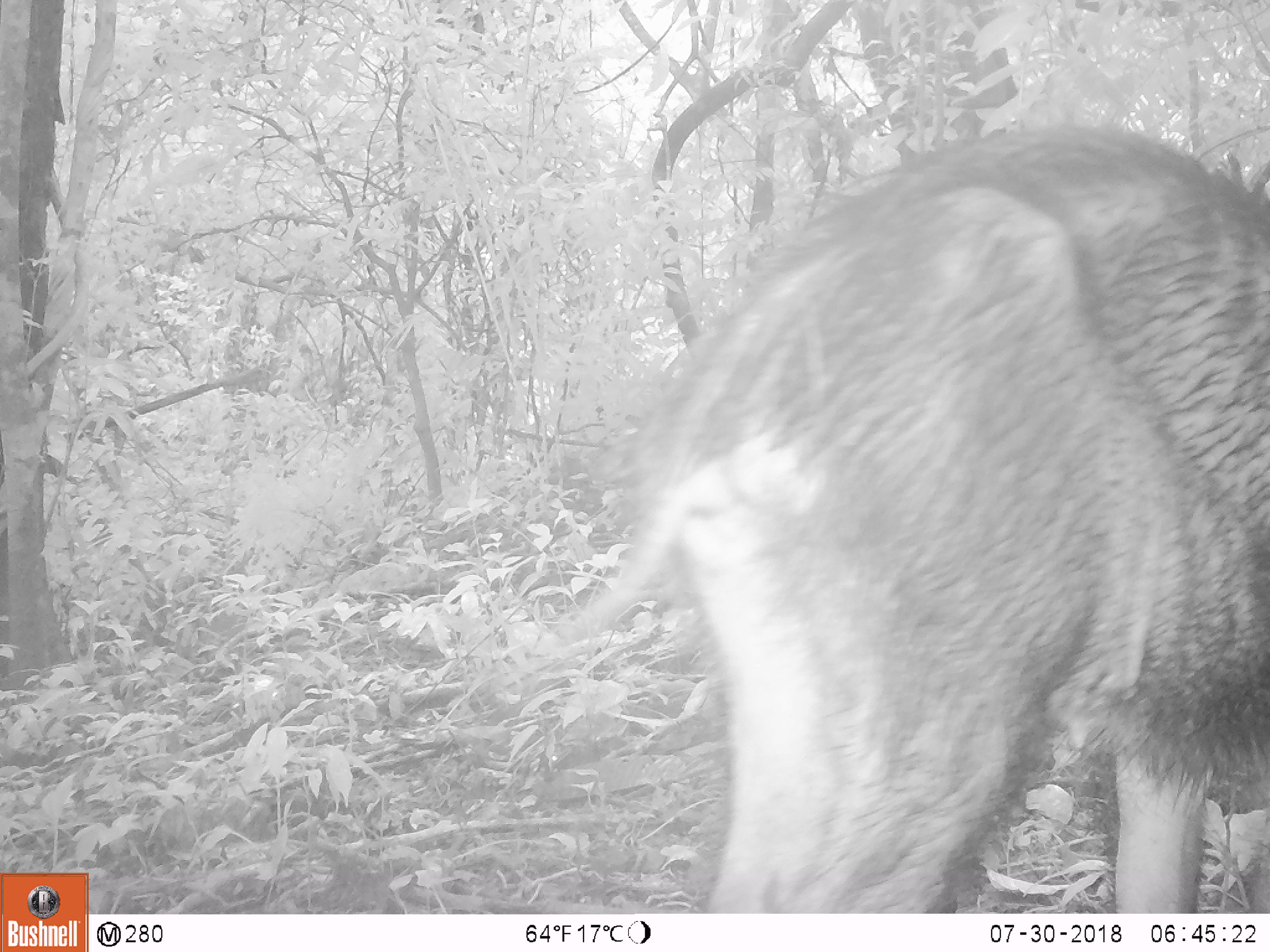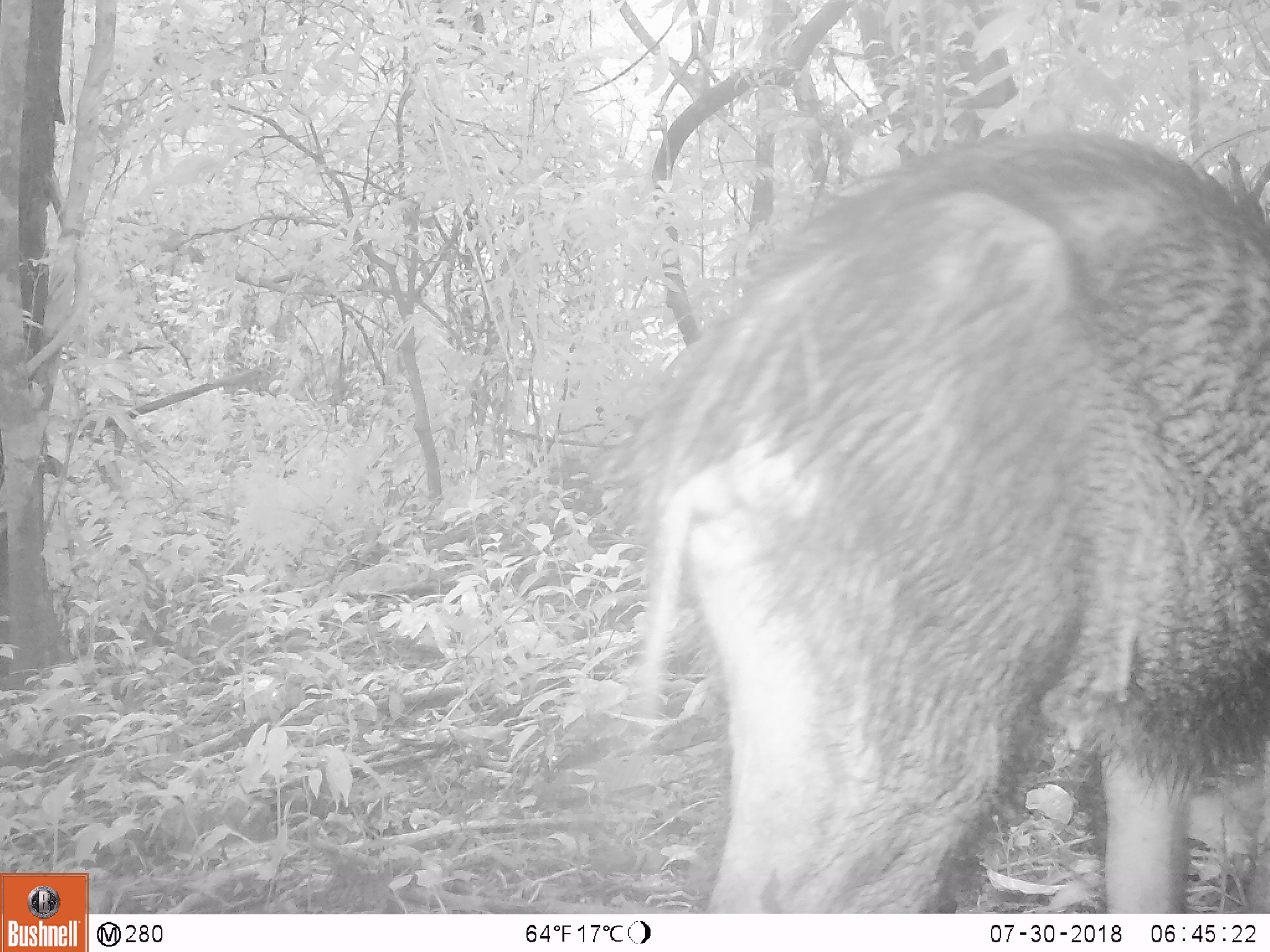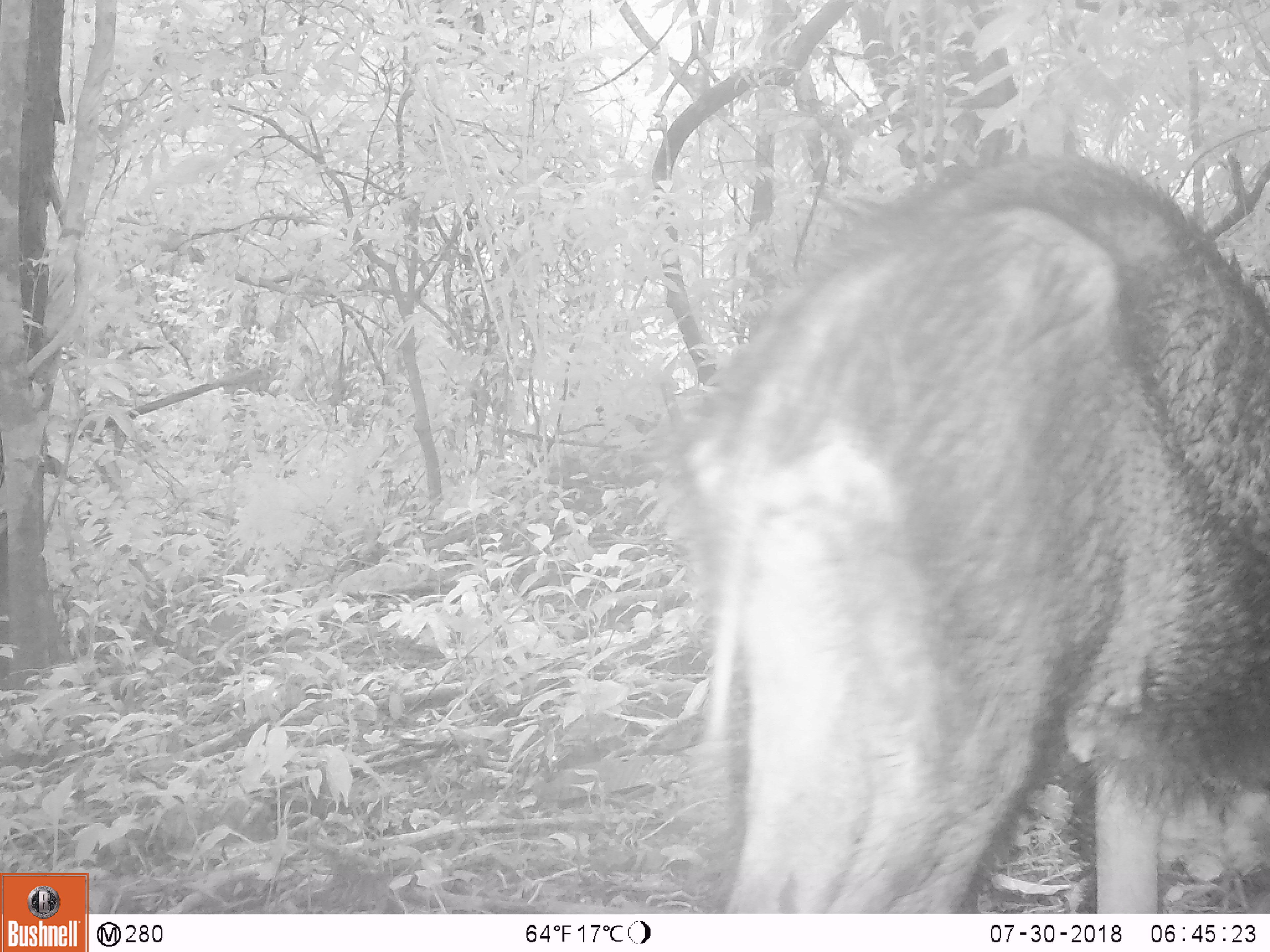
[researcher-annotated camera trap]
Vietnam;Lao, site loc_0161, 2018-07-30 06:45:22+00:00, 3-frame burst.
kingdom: Animalia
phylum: Chordata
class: Mammalia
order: Artiodactyla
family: Suidae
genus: Sus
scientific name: Sus scrofa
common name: eurasian wild pig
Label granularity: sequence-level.